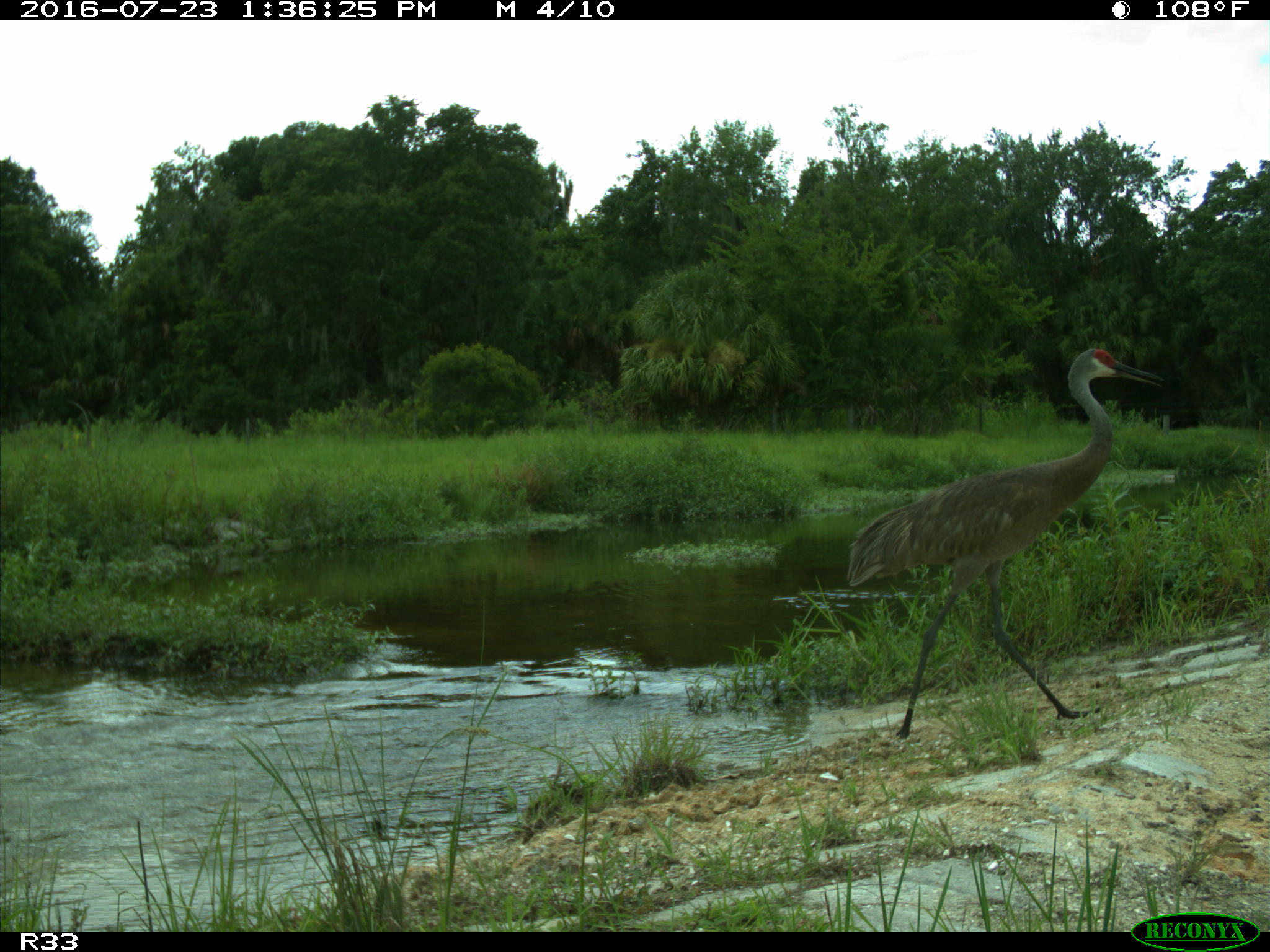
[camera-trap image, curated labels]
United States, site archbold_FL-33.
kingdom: Animalia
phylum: Chordata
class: Aves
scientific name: Aves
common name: birds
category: unidentified bird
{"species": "unidentified bird (birds) (Aves)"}